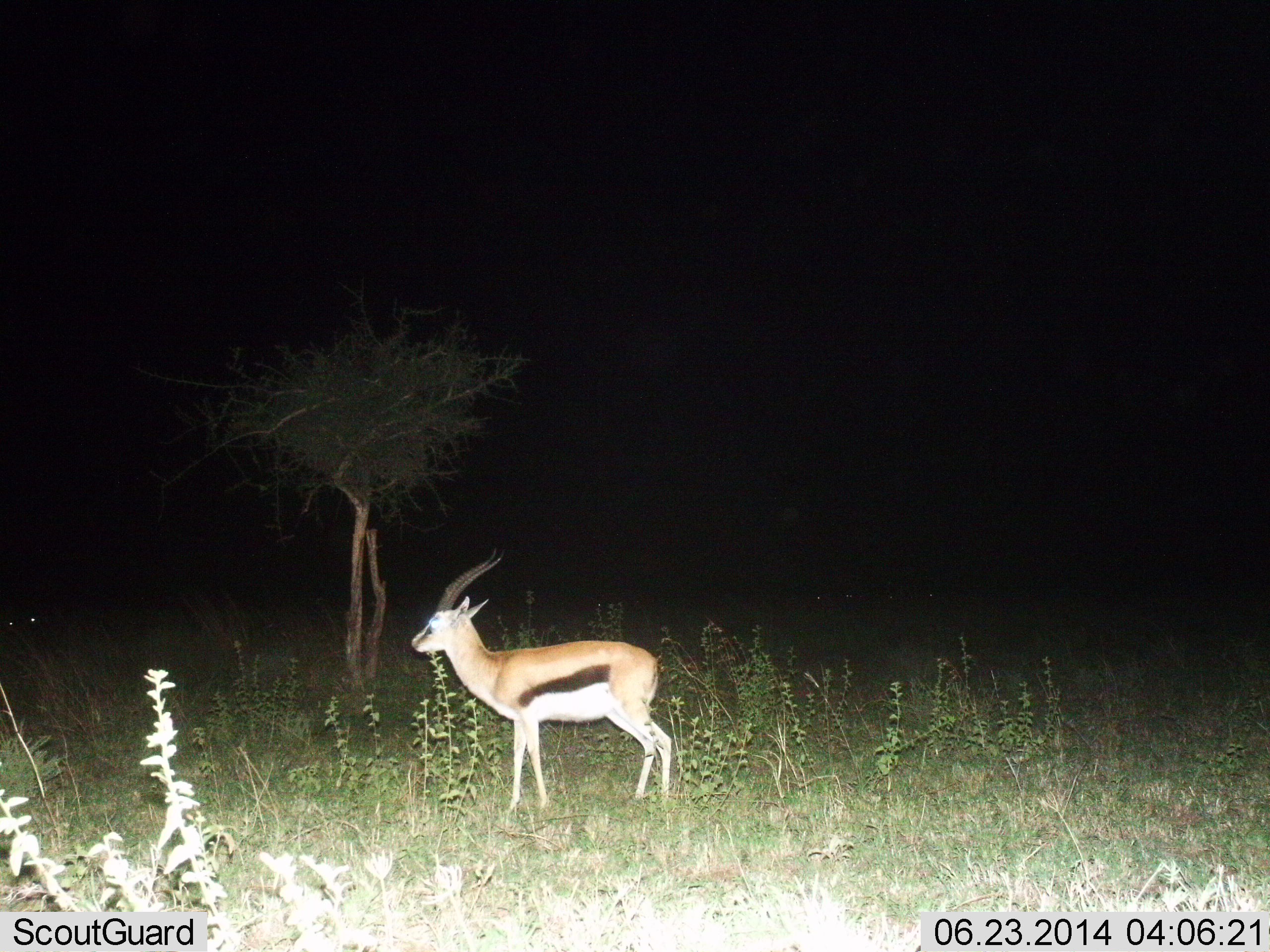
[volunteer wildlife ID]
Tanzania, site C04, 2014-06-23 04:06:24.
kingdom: Animalia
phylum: Chordata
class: Mammalia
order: Artiodactyla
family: Bovidae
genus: Eudorcas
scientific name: Eudorcas thomsonii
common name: thomson's gazelle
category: gazellethomsons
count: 1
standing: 100%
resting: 0%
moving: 10%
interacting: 0%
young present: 0%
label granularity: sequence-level